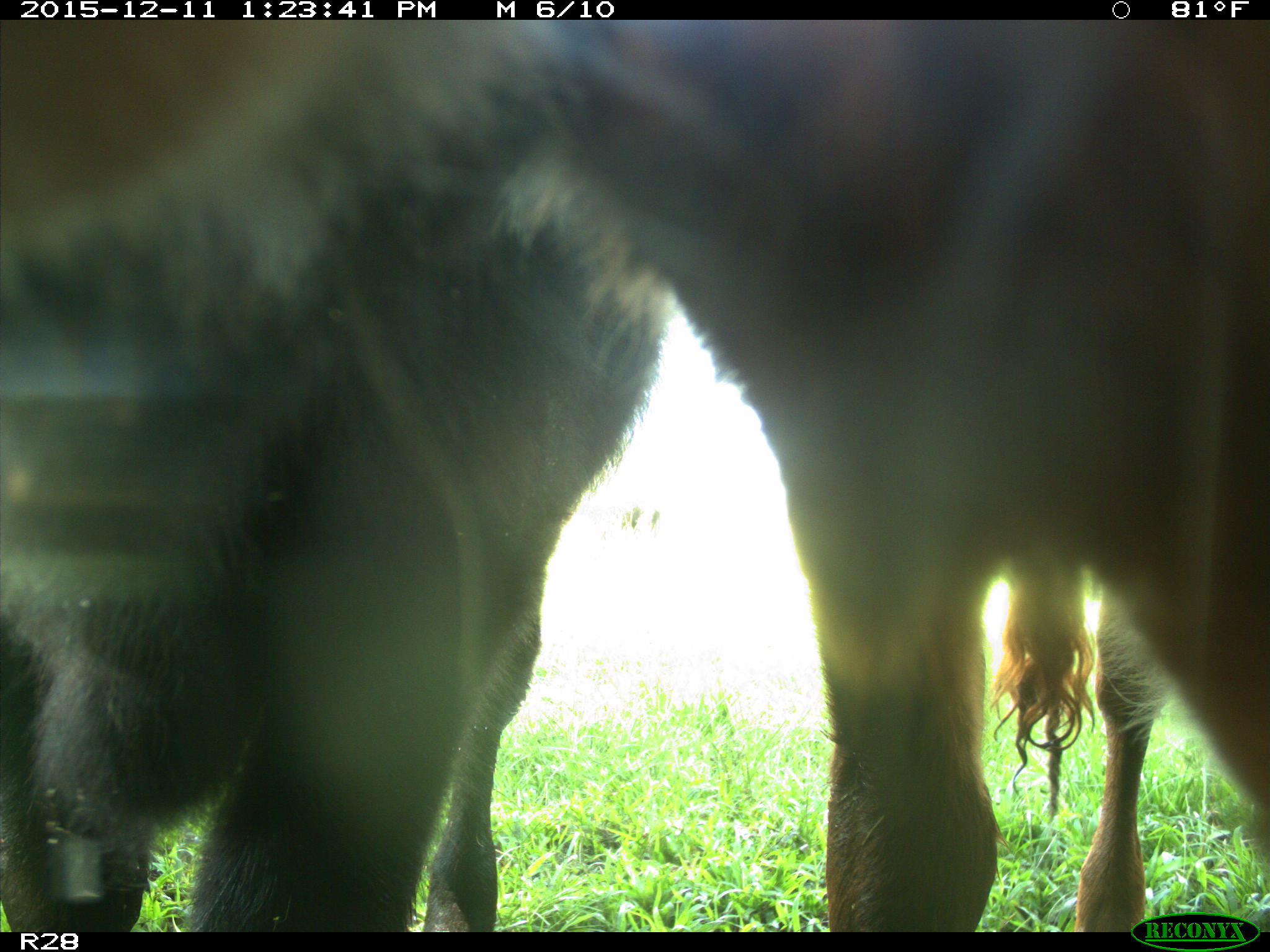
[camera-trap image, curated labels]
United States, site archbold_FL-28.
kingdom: Animalia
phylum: Chordata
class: Mammalia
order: Artiodactyla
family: Bovidae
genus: Bos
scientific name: Bos taurus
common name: domestic cow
Bos taurus (domestic cow).